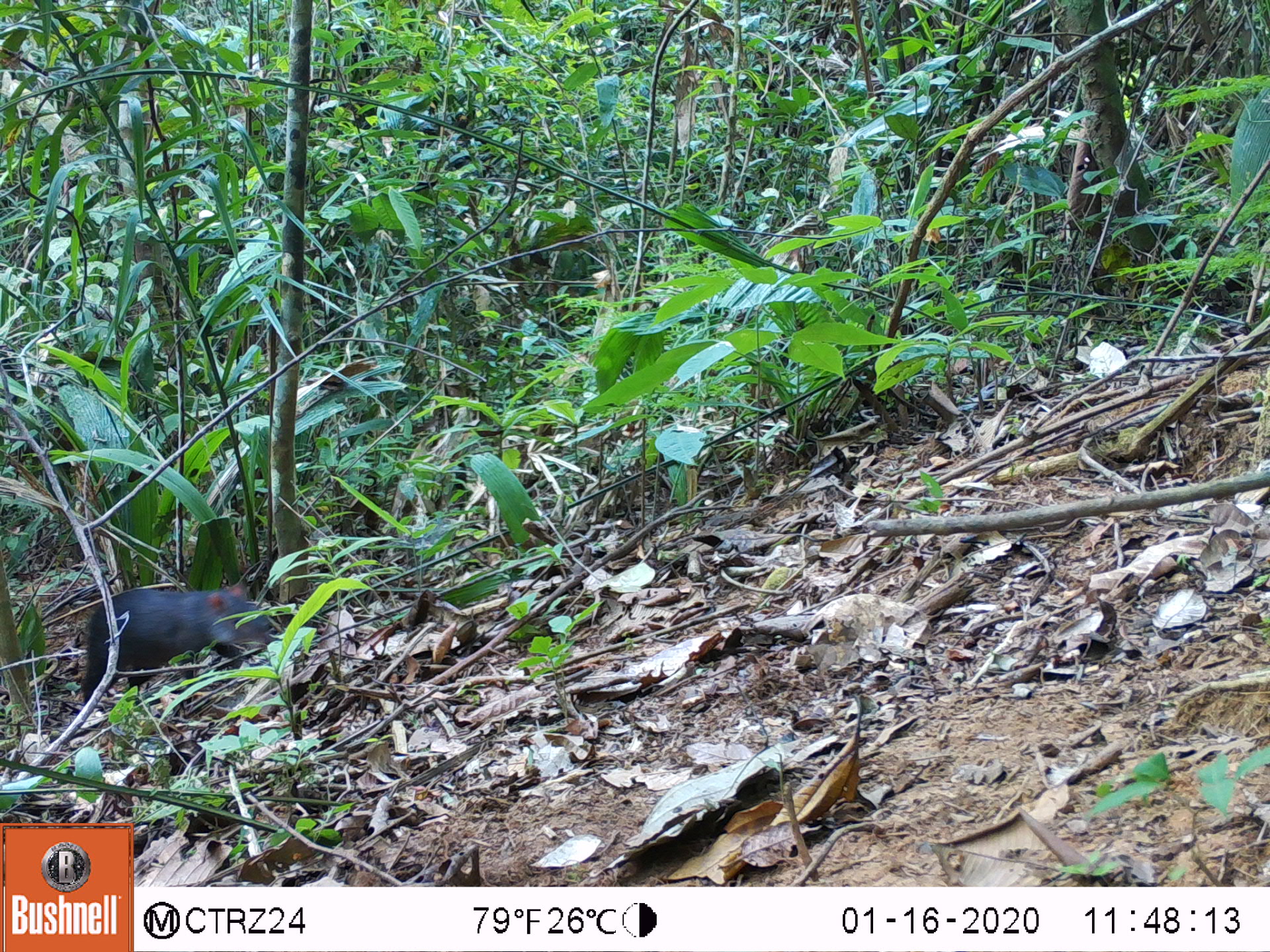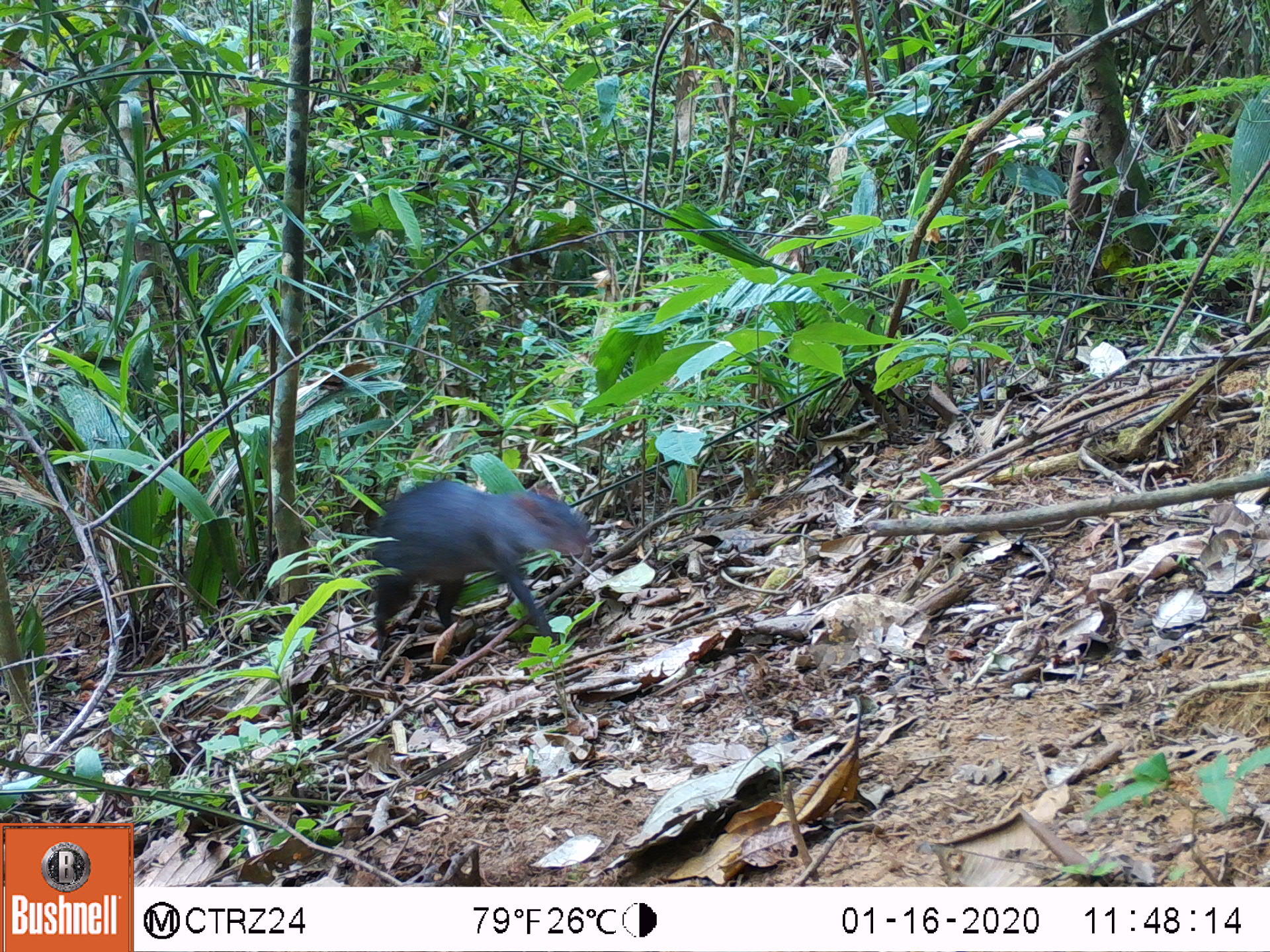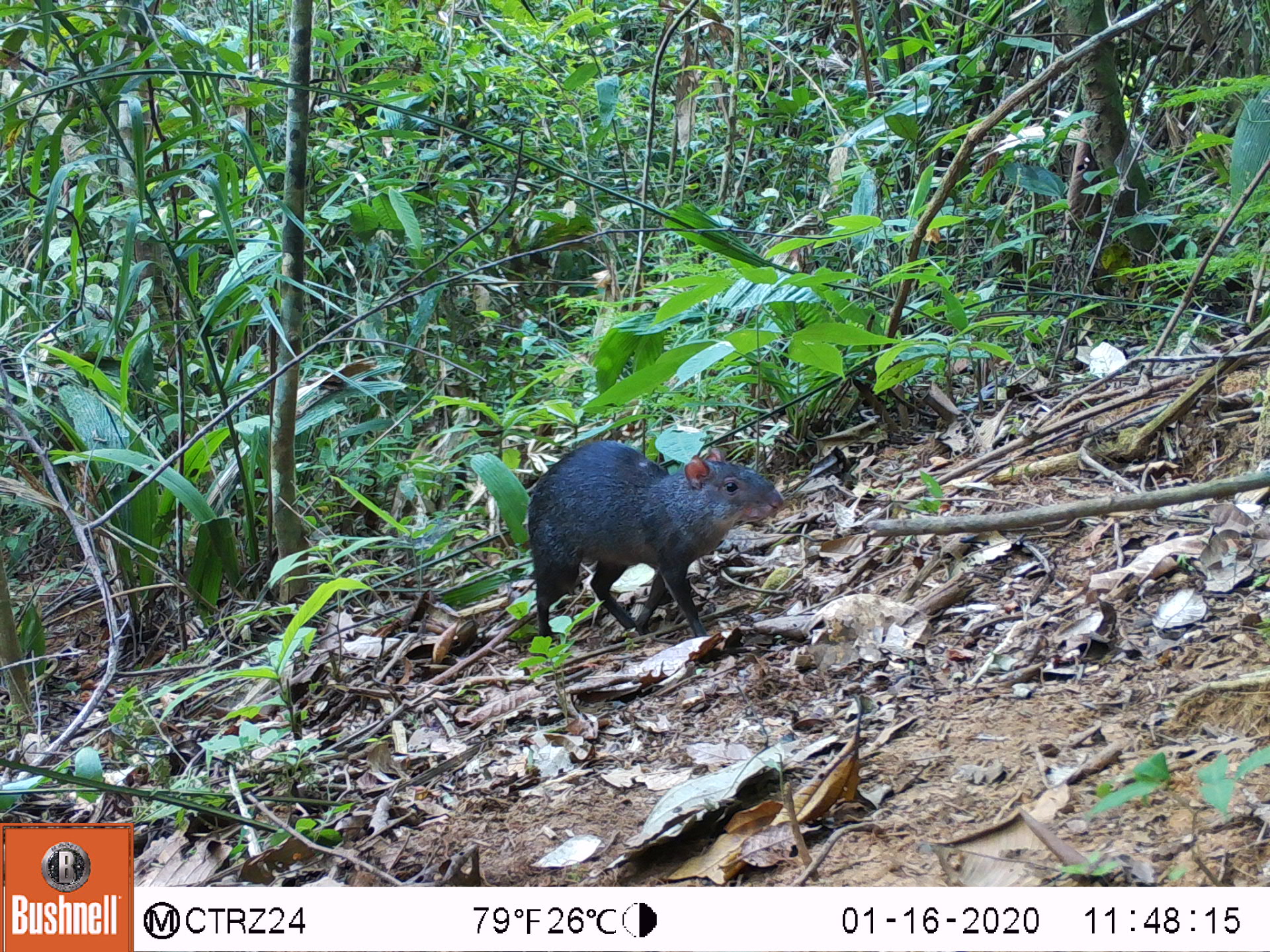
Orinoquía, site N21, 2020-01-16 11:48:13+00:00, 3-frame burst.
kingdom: Animalia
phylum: Chordata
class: Mammalia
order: Rodentia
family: Dasyproctidae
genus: Dasyprocta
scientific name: Dasyprocta fuliginosa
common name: black agouti